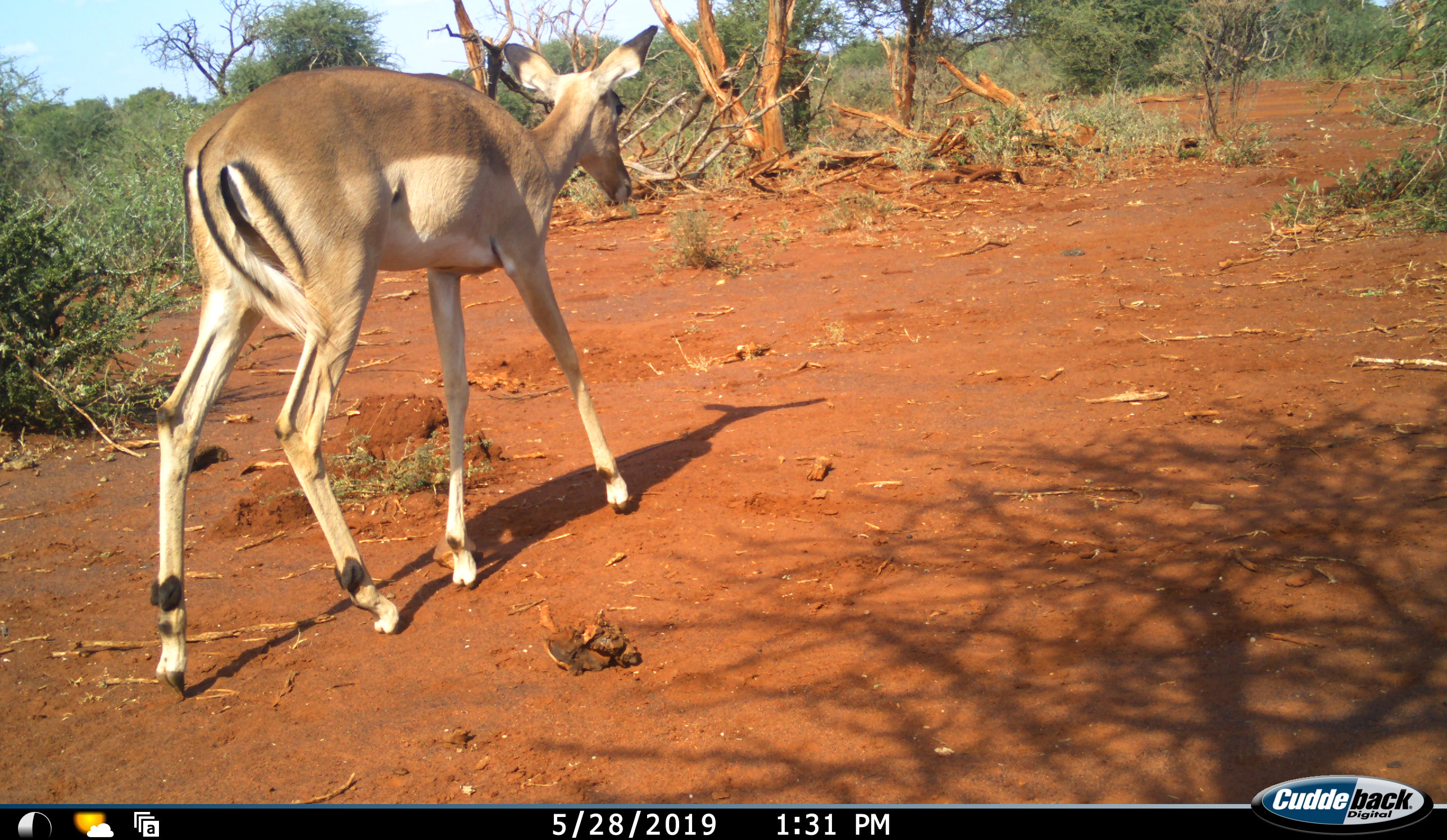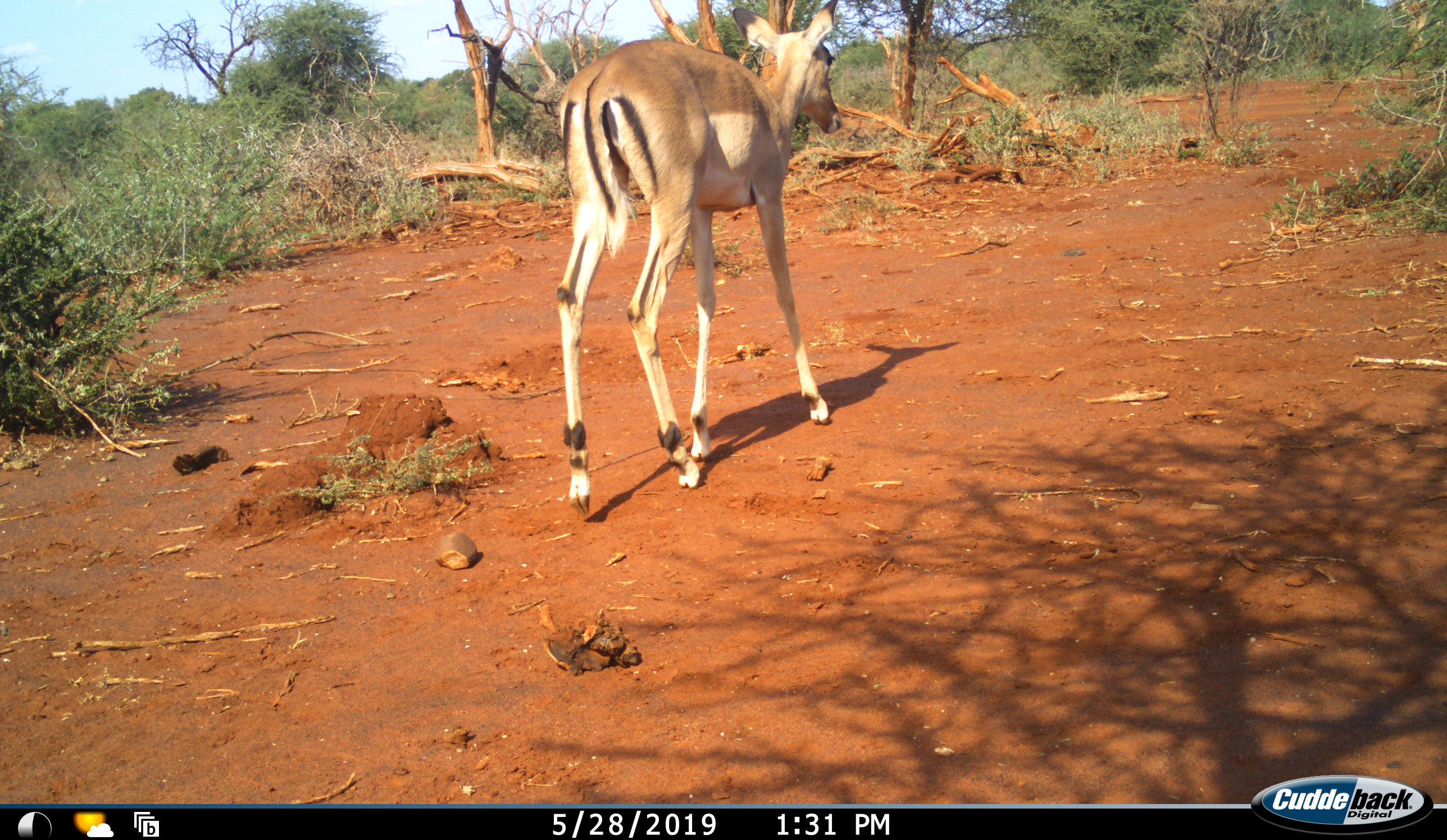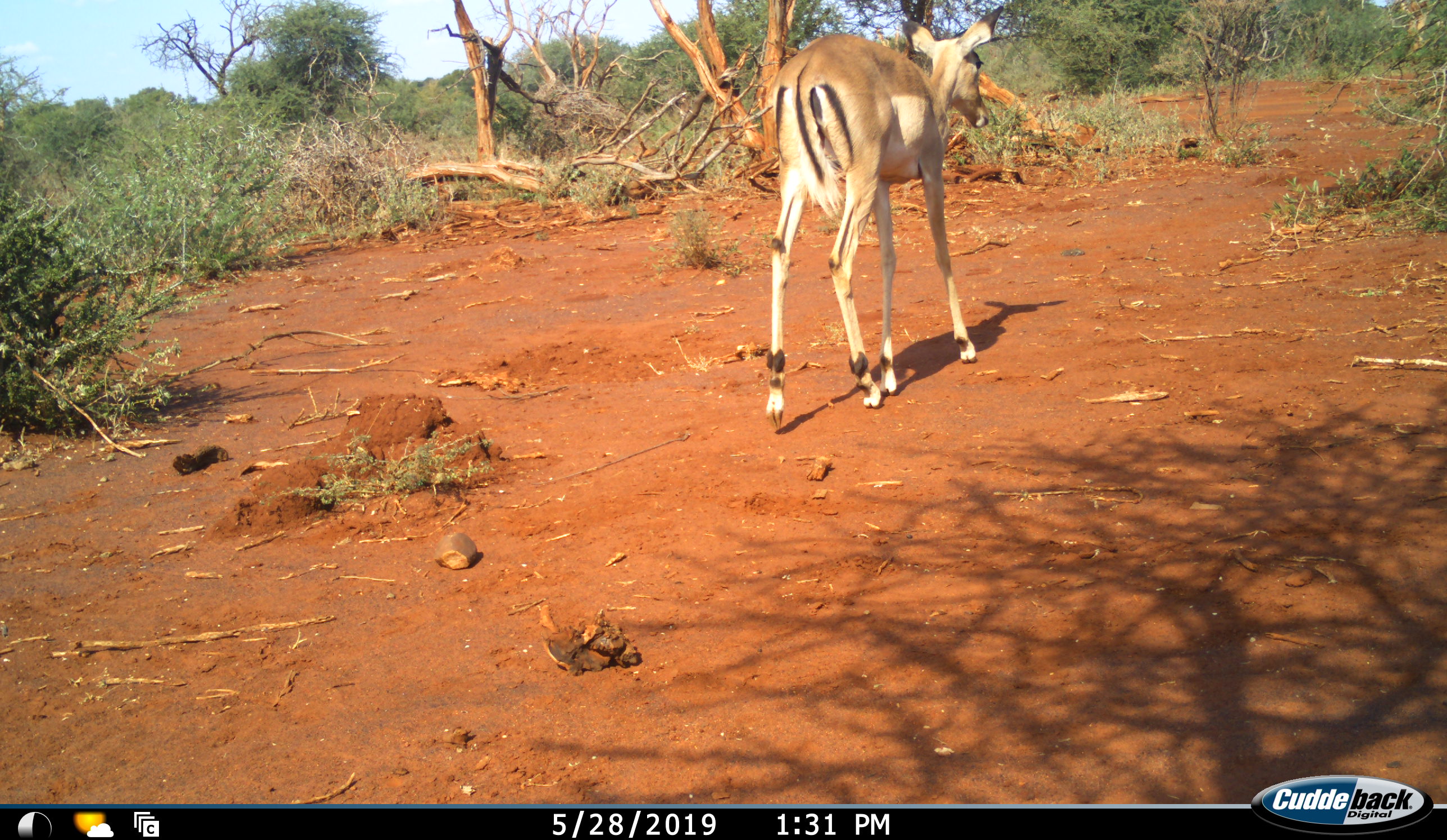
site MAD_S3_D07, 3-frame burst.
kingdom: Animalia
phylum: Chordata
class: Mammalia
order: Artiodactyla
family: Bovidae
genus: Aepyceros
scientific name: Aepyceros melampus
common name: impala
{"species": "impala (Aepyceros melampus)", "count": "1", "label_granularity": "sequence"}